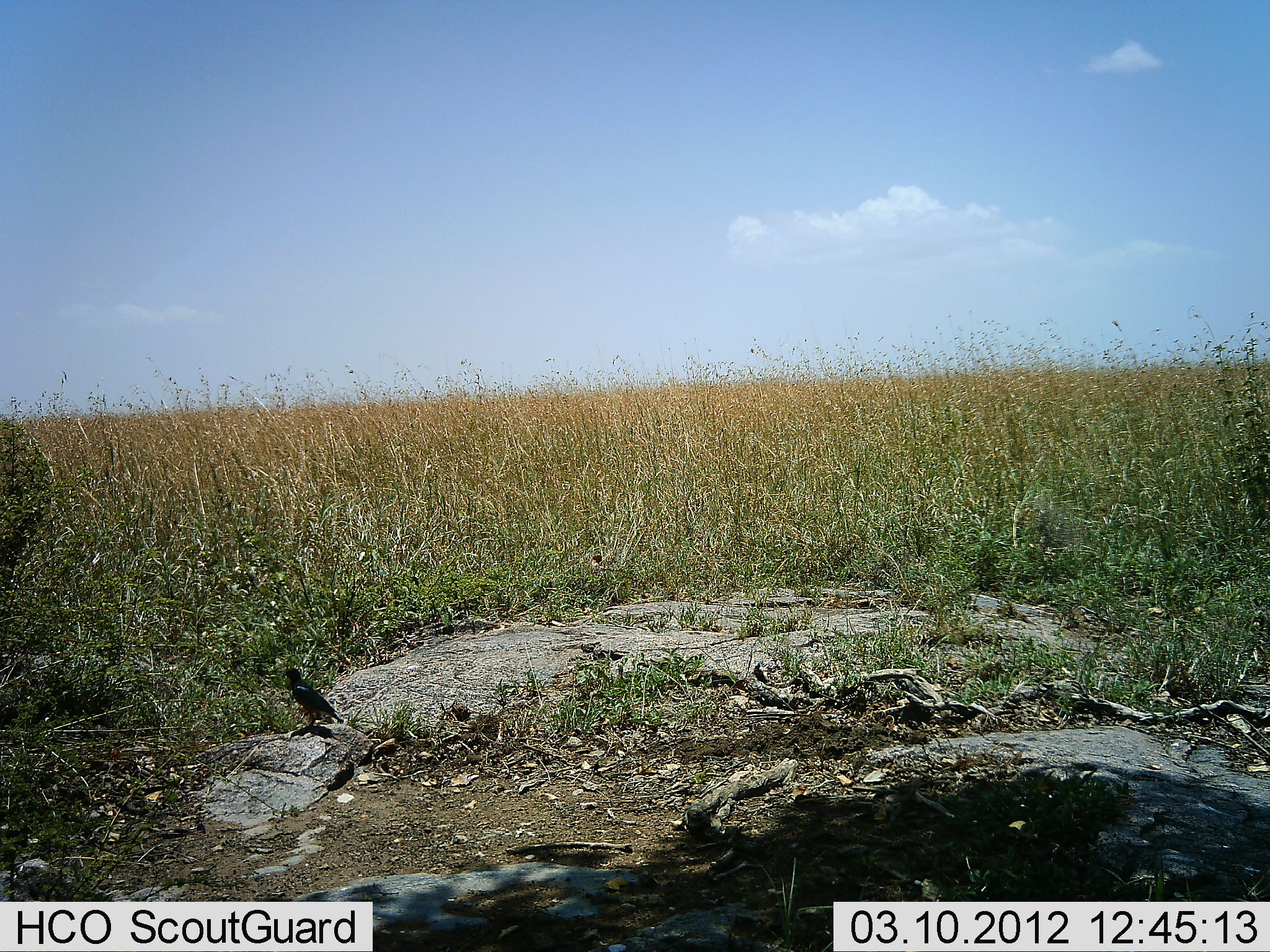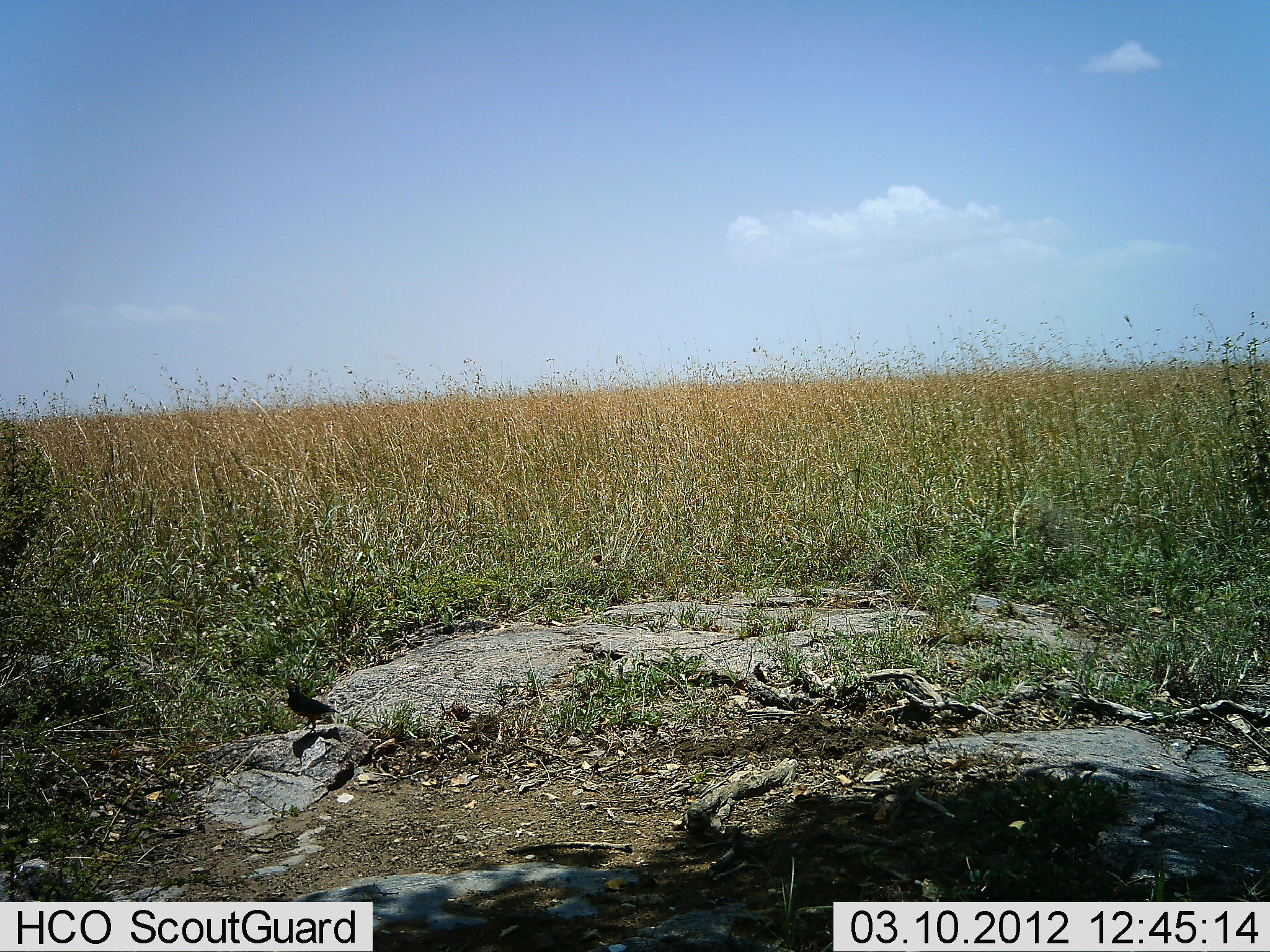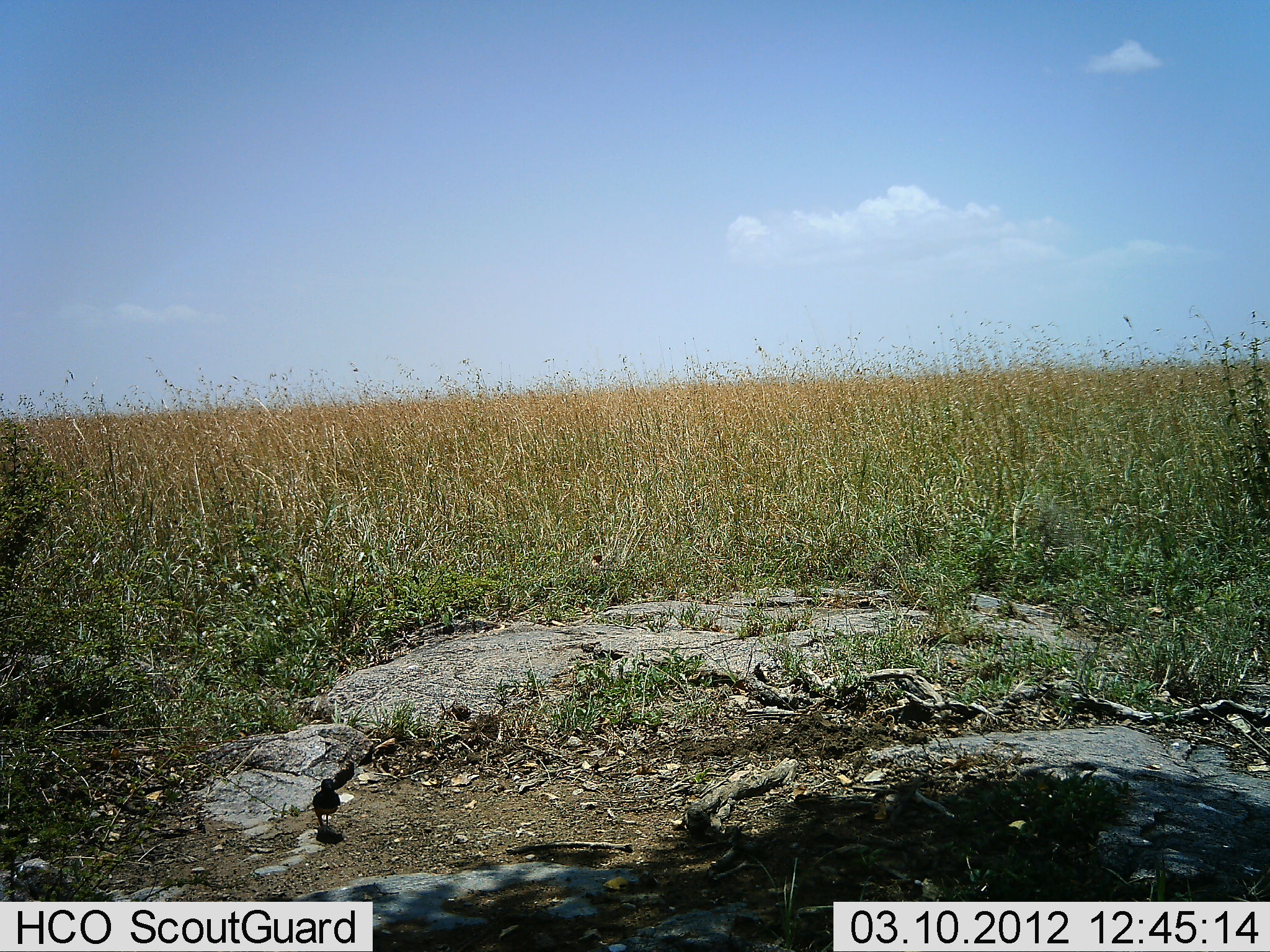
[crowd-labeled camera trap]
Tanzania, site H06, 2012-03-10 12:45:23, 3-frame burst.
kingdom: Animalia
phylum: Chordata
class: Aves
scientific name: Aves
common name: bird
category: otherbird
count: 1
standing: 41%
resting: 12%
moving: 71%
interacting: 0%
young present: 0%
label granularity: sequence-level